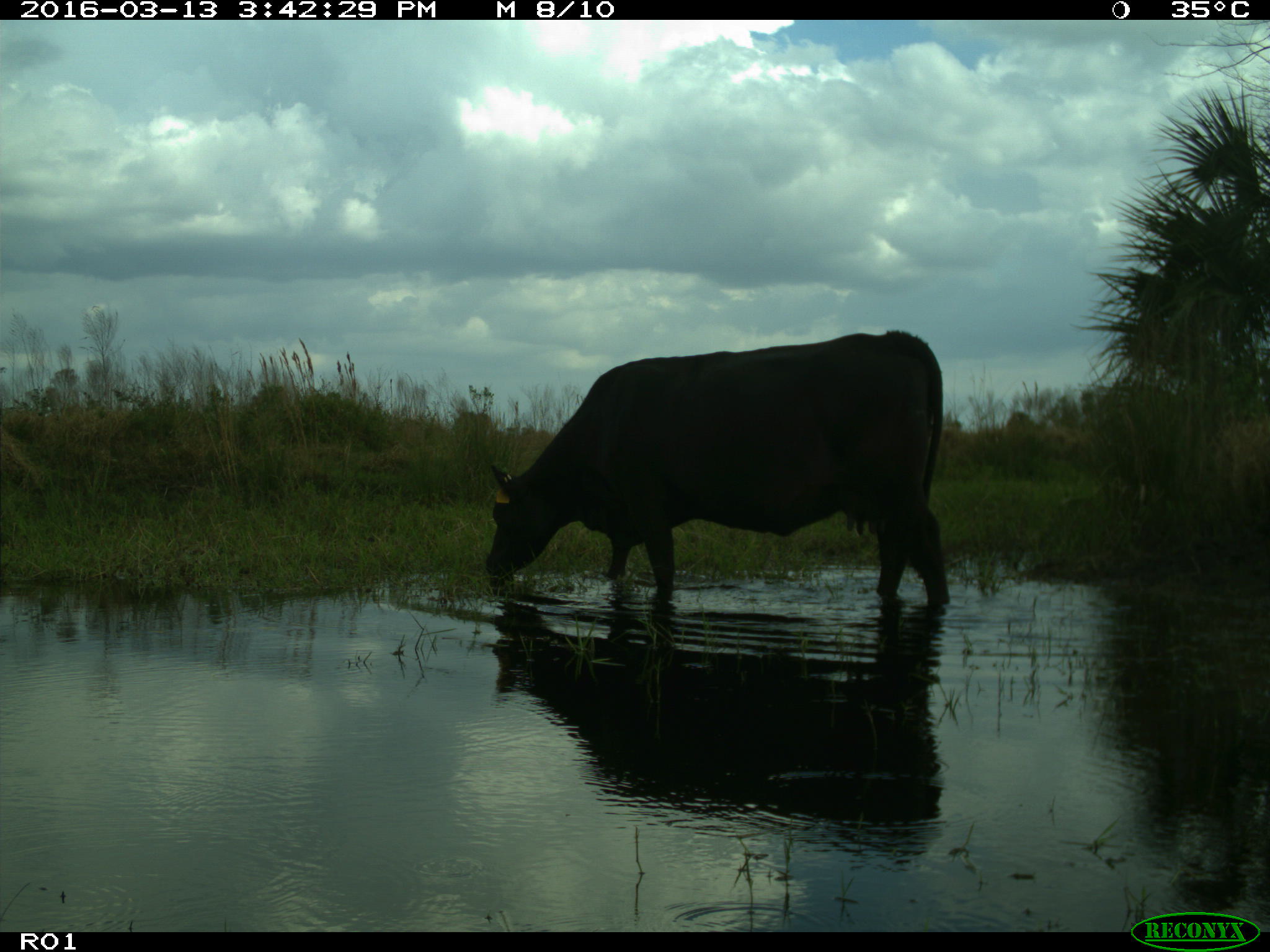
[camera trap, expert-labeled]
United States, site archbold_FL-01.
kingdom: Animalia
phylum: Chordata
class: Mammalia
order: Artiodactyla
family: Bovidae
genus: Bos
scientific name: Bos taurus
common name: domestic cow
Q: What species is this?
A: Bos taurus (domestic cow).